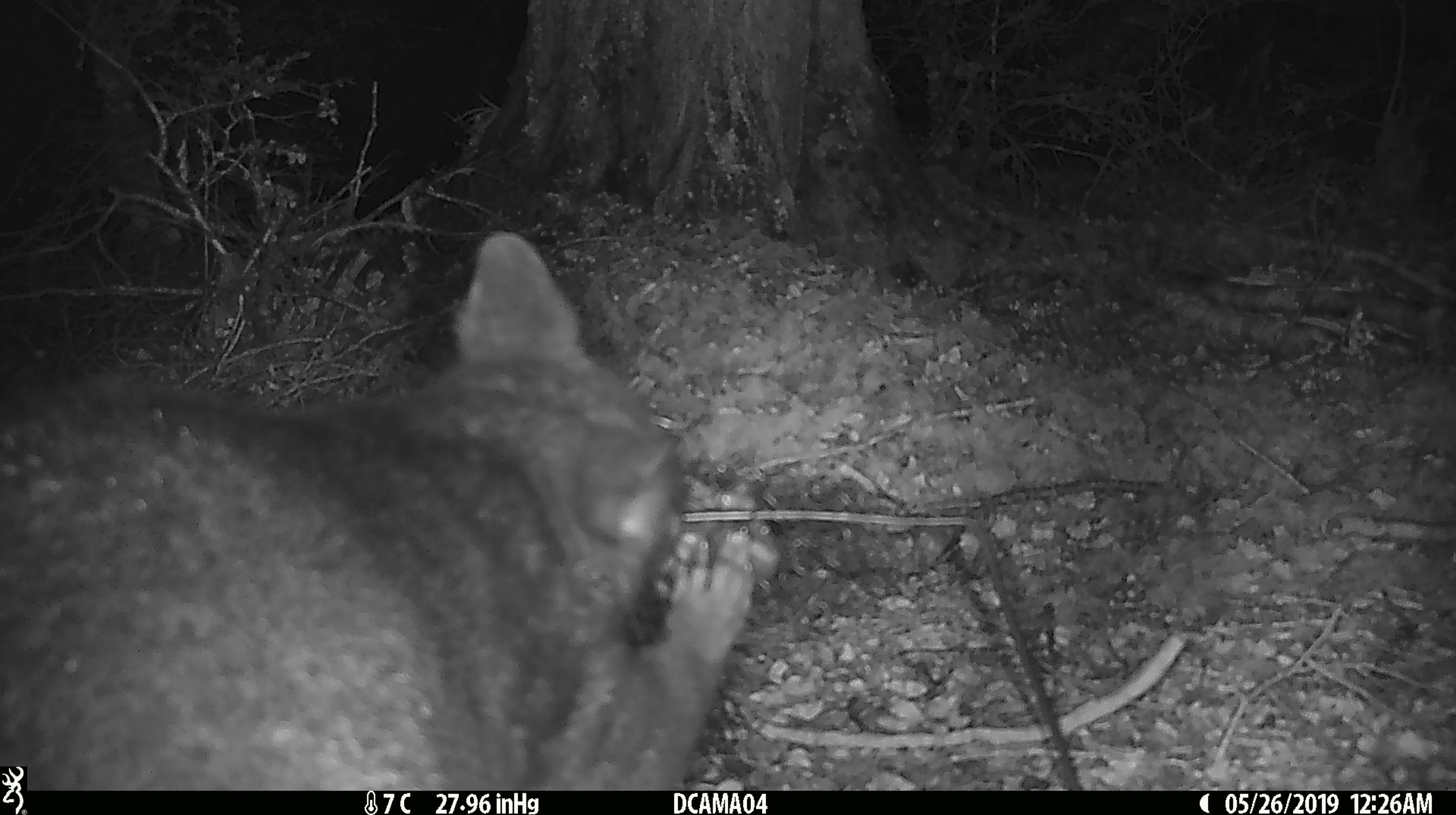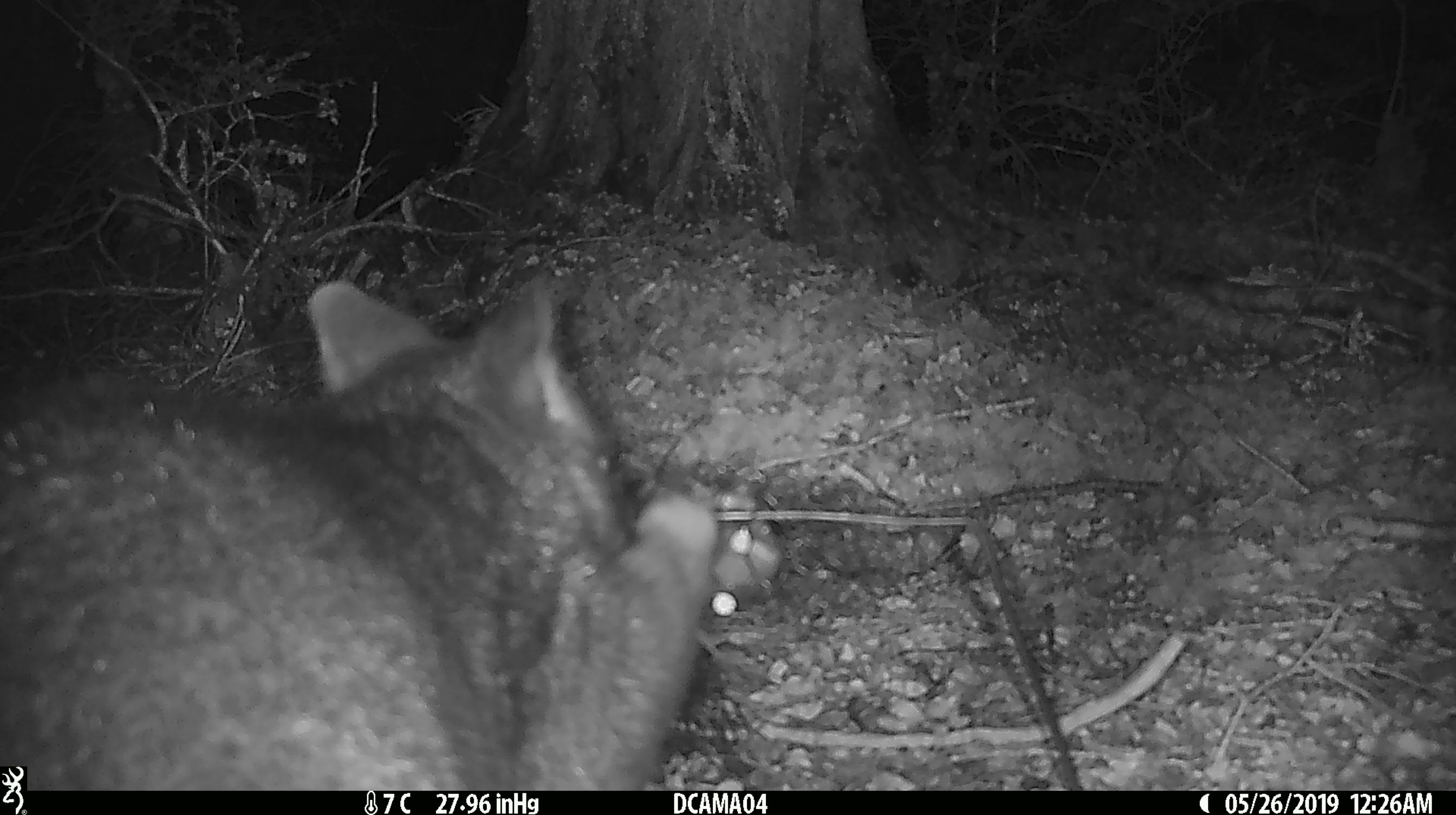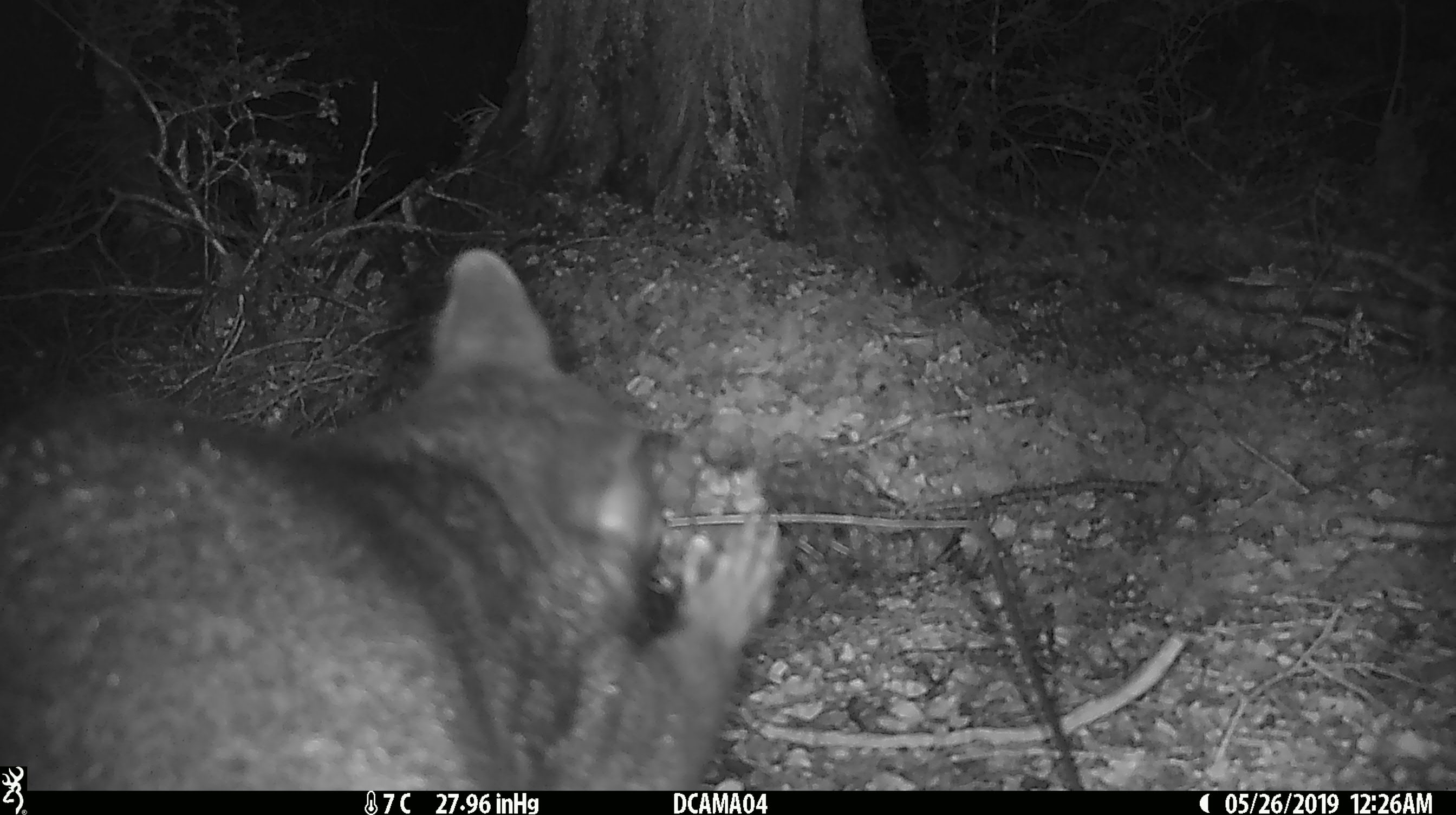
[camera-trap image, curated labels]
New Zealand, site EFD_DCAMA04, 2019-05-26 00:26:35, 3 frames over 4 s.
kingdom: Animalia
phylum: Chordata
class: Mammalia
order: Diprotodontia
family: Phalangeridae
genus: Trichosurus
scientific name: Trichosurus vulpecula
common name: common brushtail possum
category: possum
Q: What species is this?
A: Possum (common brushtail possum) (Trichosurus vulpecula).